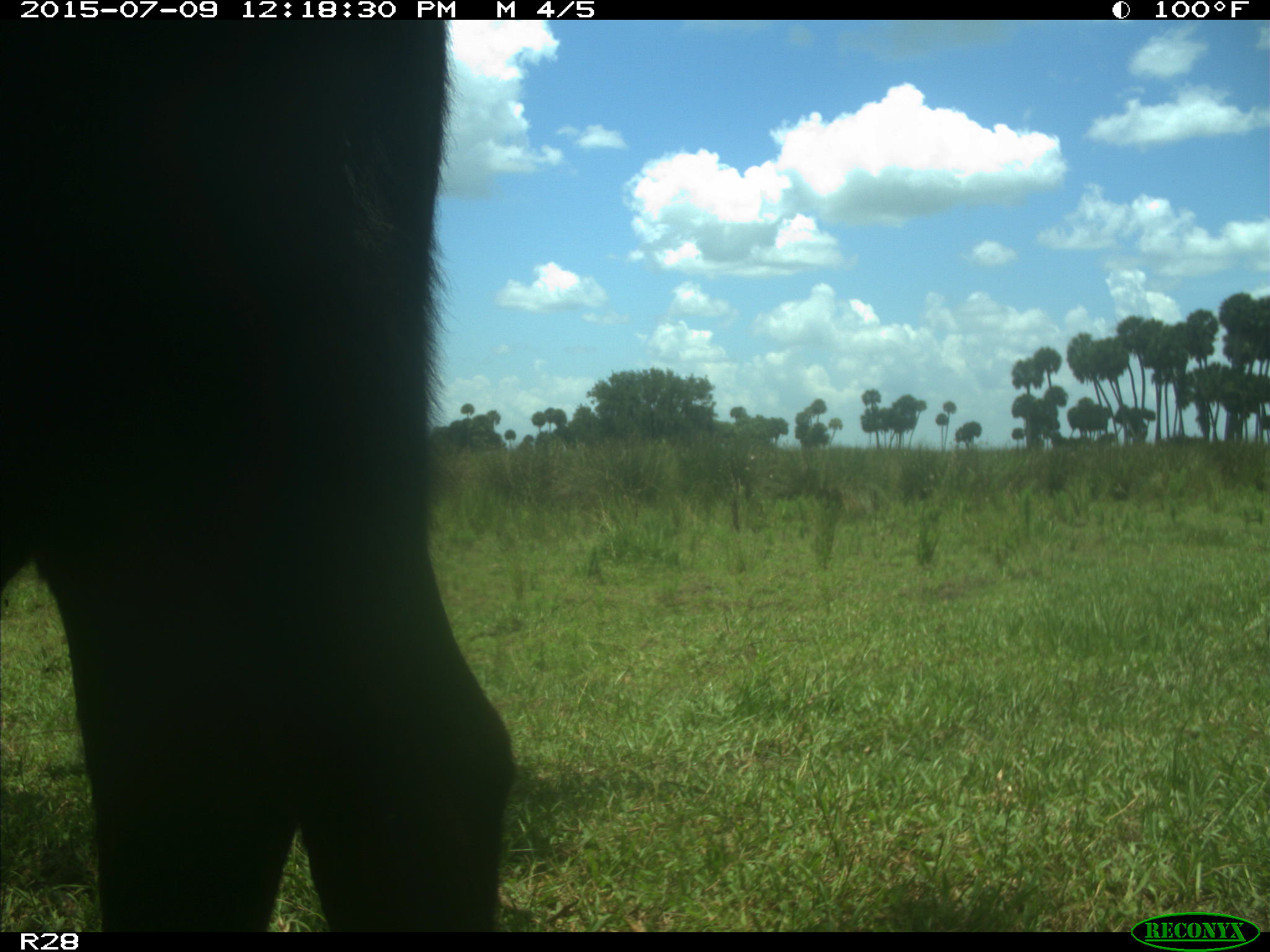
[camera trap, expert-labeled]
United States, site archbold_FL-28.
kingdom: Animalia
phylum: Chordata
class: Mammalia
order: Artiodactyla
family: Bovidae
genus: Bos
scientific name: Bos taurus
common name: domestic cow